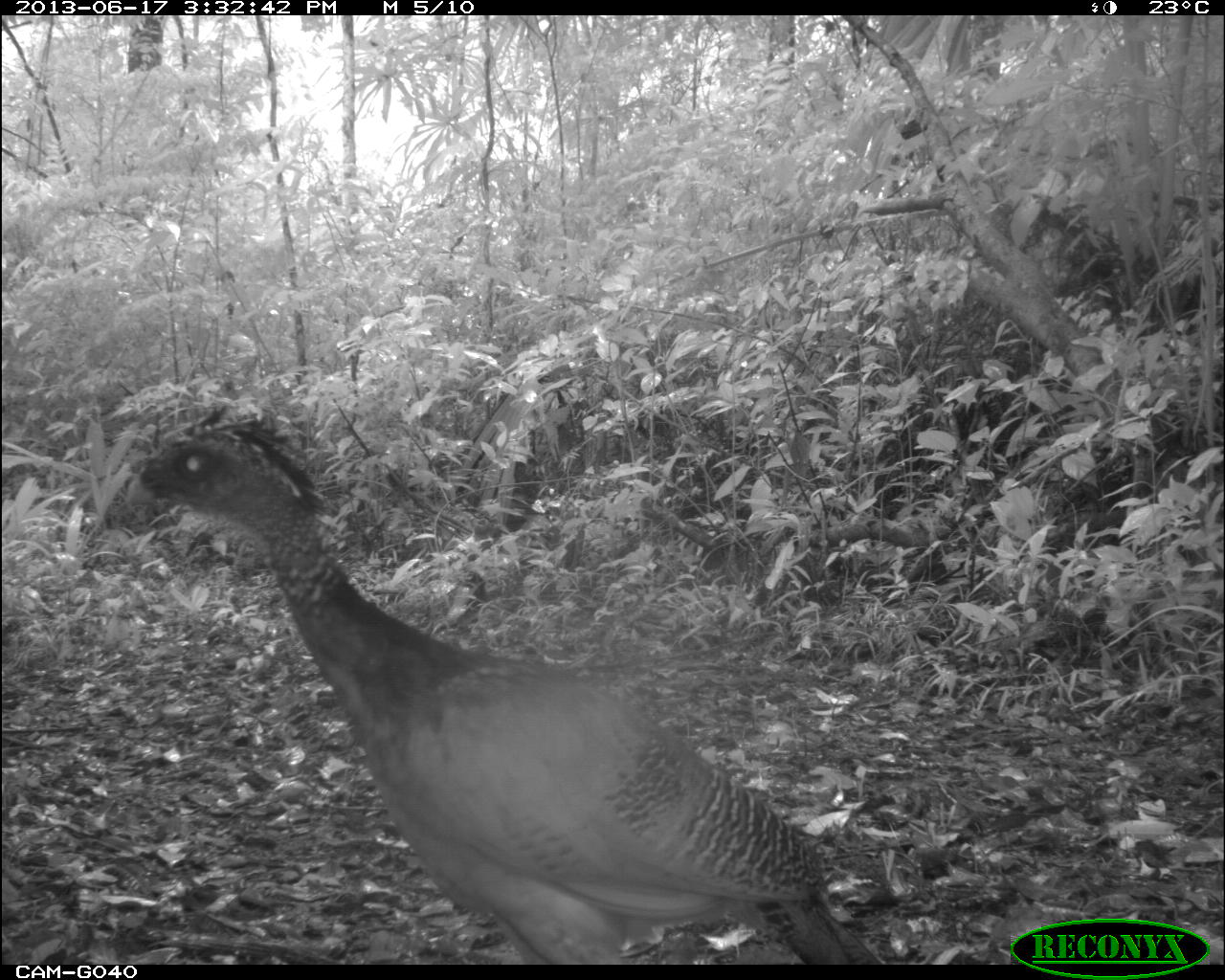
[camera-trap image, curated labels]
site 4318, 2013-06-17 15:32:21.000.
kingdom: Animalia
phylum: Chordata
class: Aves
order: Galliformes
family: Cracidae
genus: Crax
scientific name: Crax rubra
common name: great curassow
Crax rubra (great curassow), count 1, sex female.